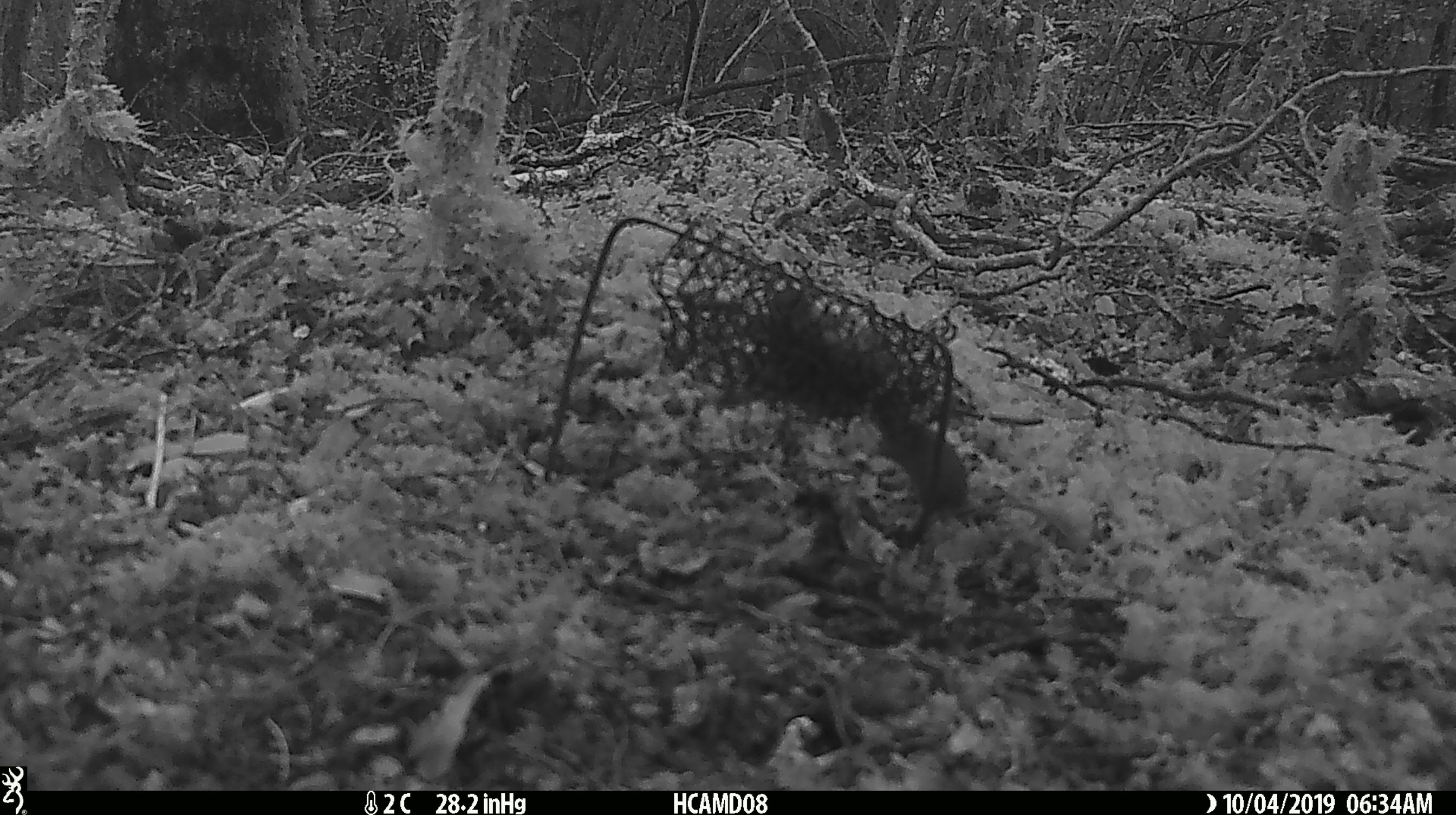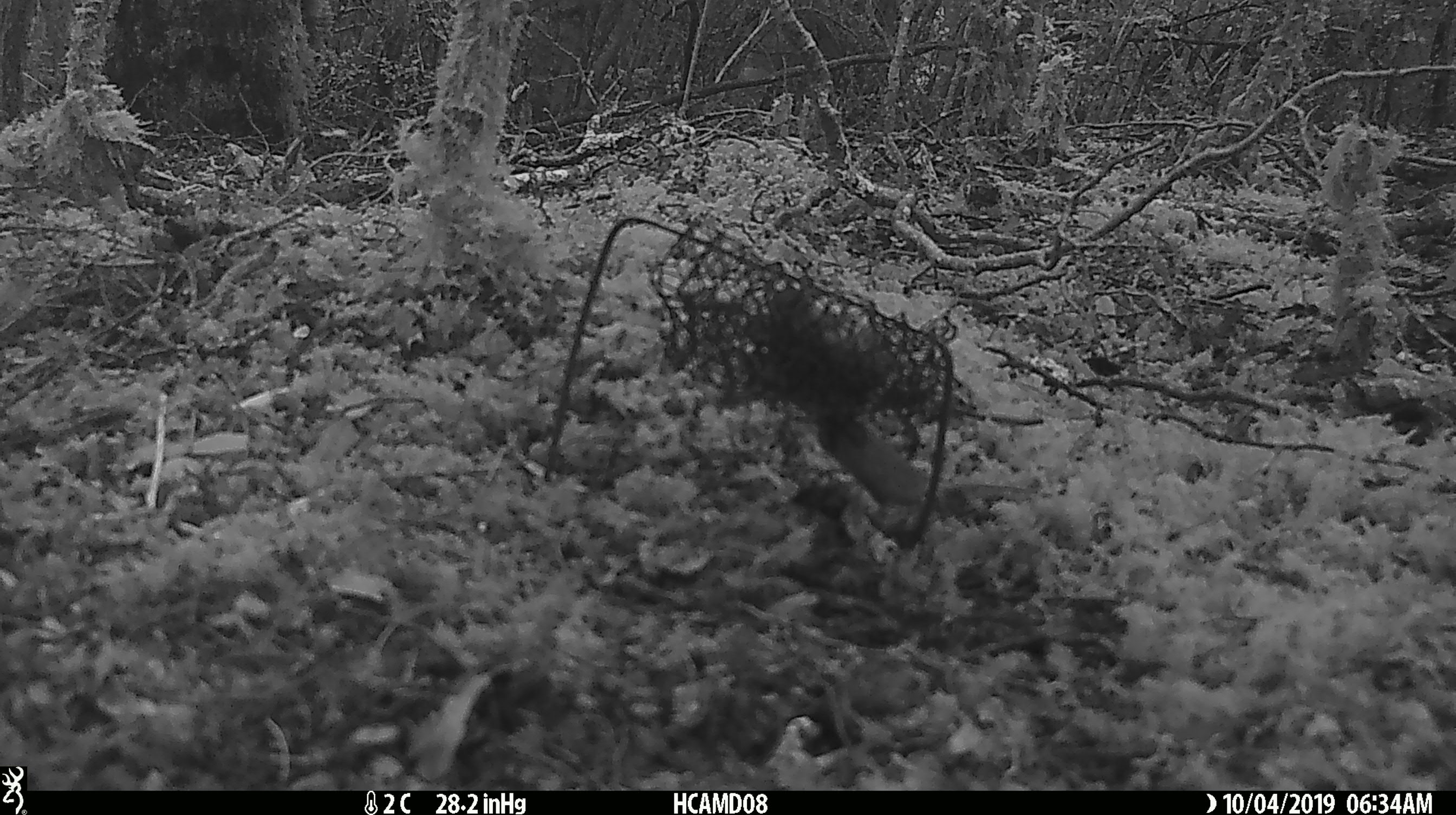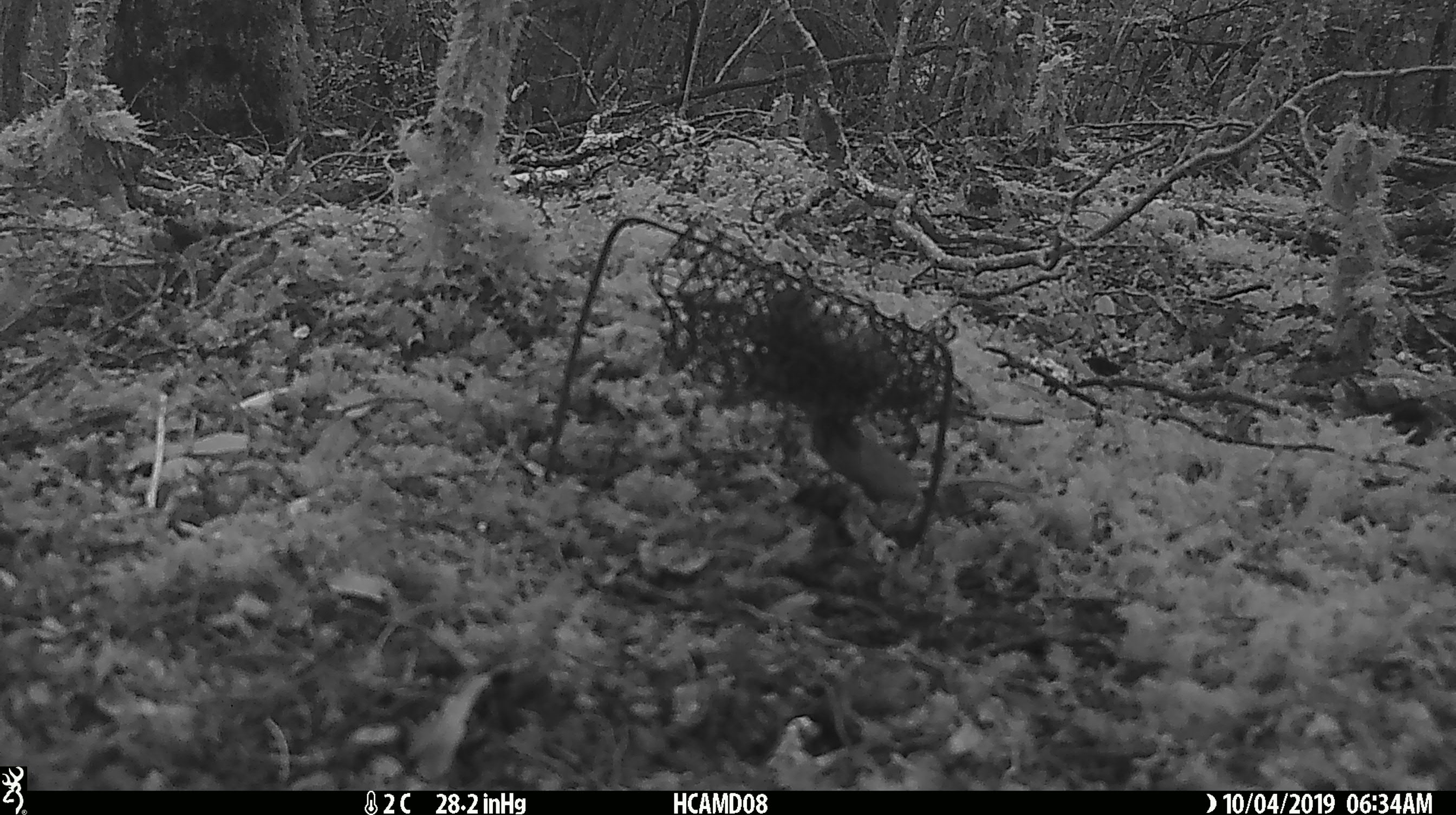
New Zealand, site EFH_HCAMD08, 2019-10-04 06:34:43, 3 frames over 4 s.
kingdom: Animalia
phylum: Chordata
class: Mammalia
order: Rodentia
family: Muridae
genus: Mus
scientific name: Mus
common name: mouse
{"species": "mouse (Mus)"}